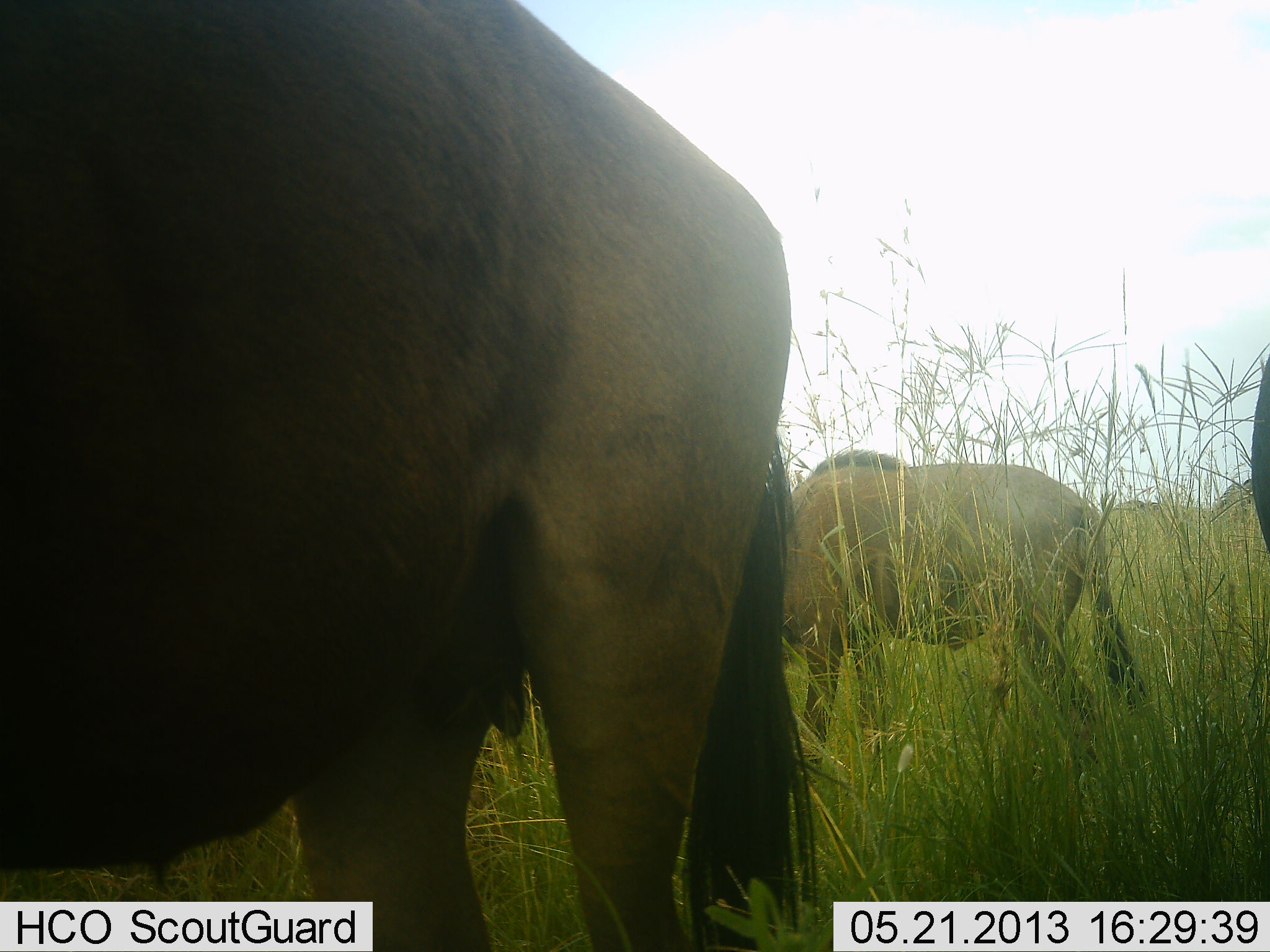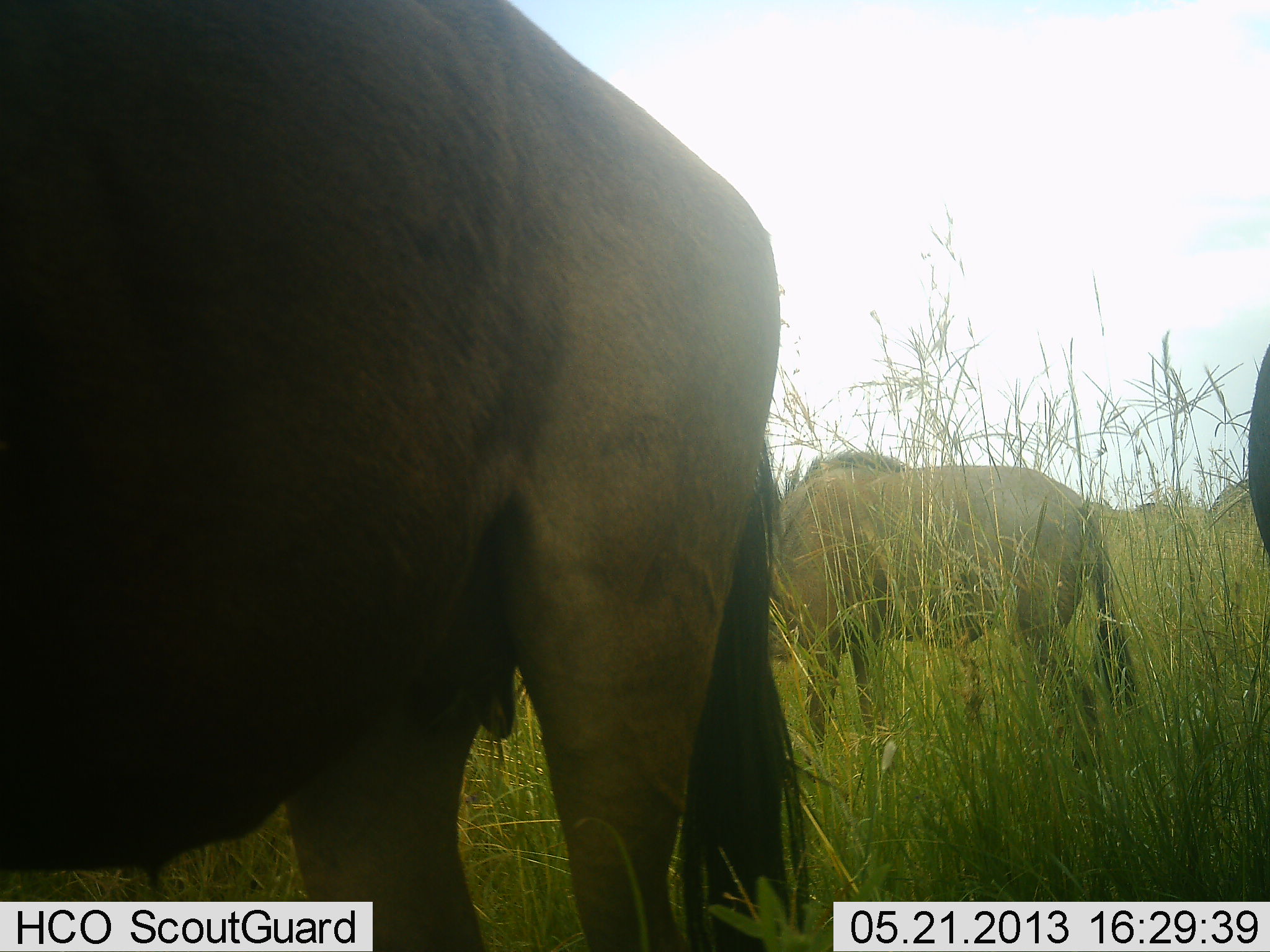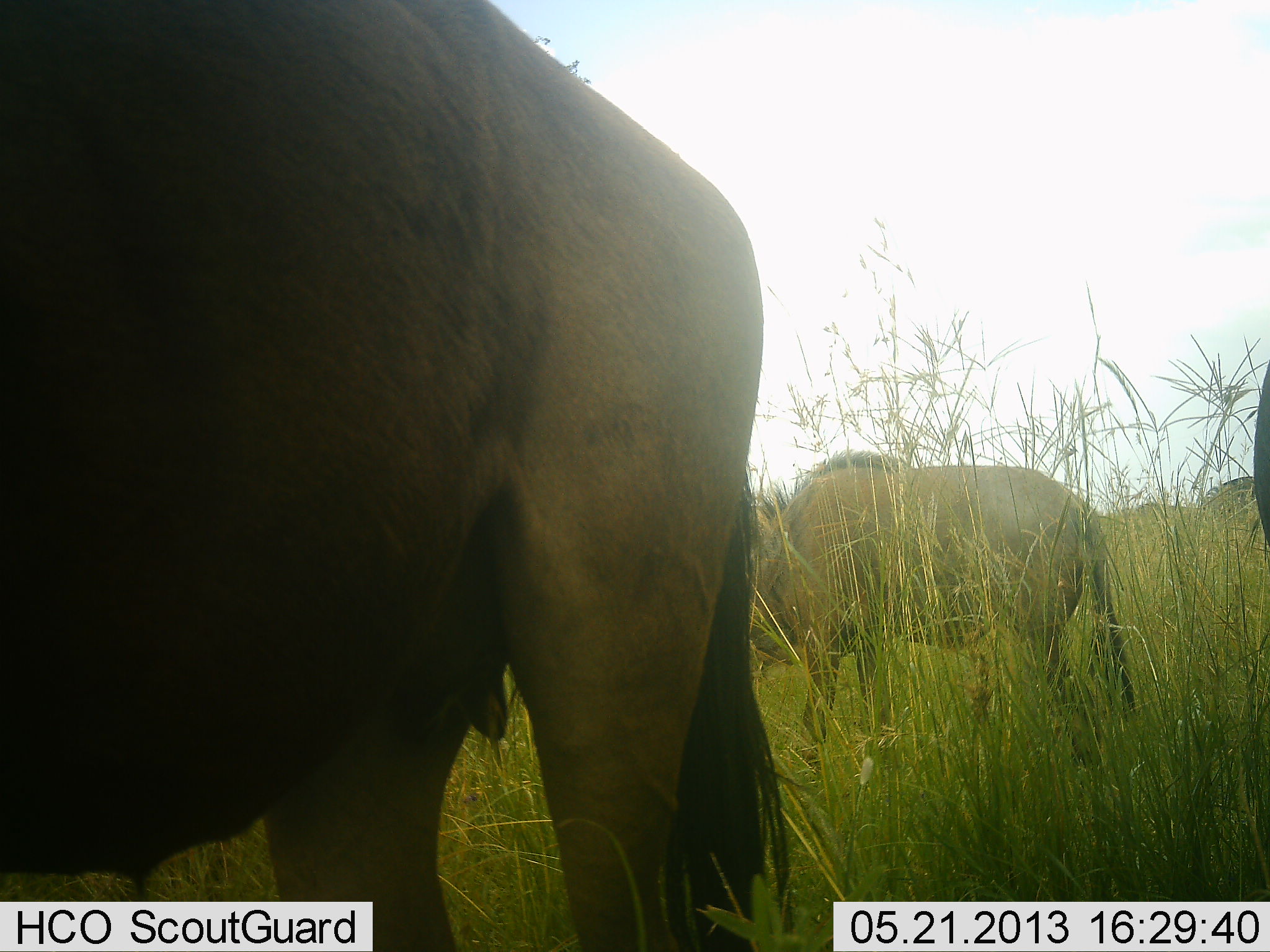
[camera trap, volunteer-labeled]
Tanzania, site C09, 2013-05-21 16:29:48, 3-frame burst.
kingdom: Animalia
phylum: Chordata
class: Mammalia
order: Artiodactyla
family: Bovidae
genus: Connochaetes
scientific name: Connochaetes taurinus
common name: blue wildebeest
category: wildebeest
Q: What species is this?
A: Wildebeest (blue wildebeest) (Connochaetes taurinus).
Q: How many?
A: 3.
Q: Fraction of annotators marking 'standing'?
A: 70%.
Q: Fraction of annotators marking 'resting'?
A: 0%.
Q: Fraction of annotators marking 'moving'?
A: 30%.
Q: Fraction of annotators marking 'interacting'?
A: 0%.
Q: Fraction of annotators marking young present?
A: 0%.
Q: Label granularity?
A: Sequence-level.